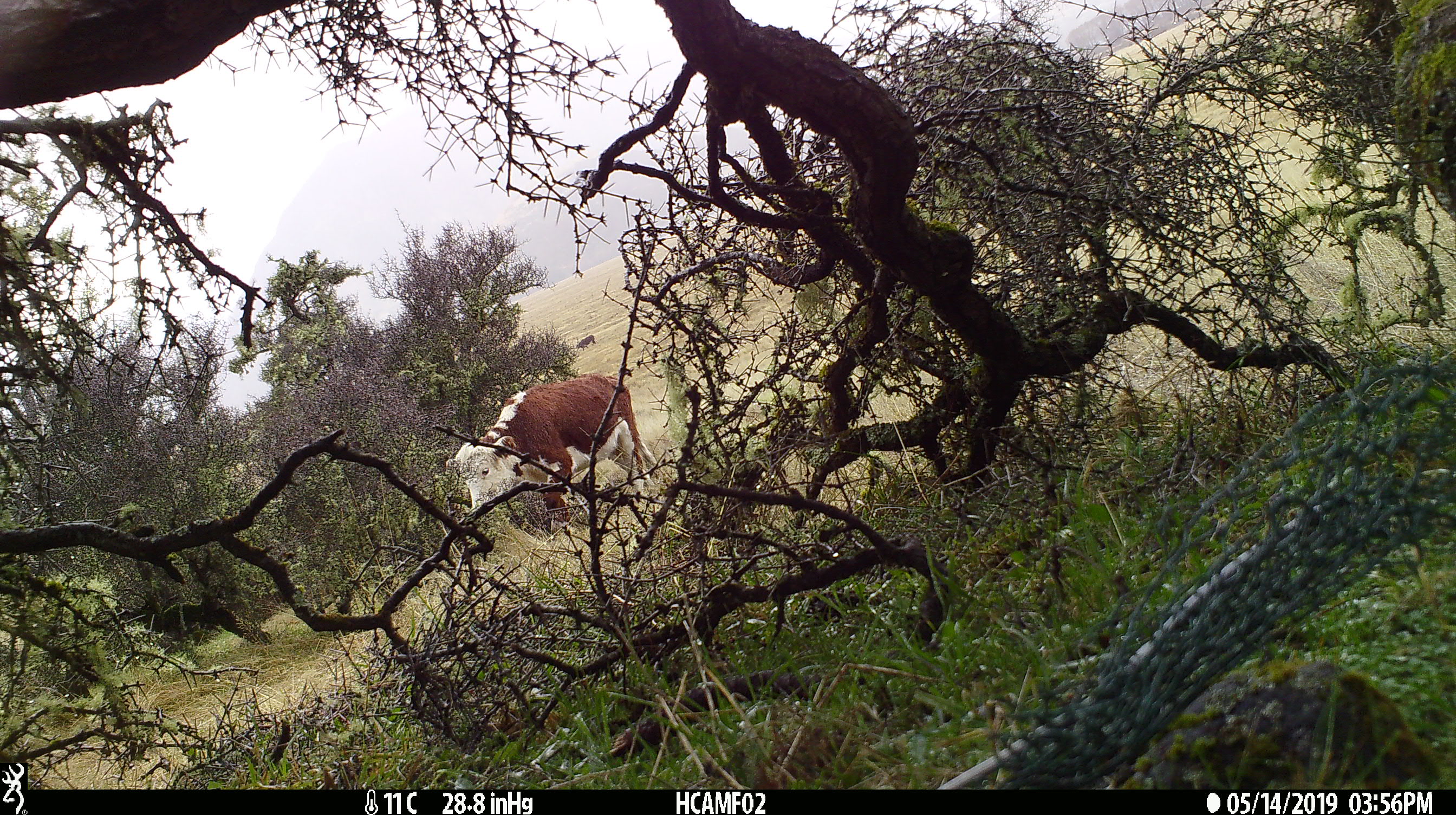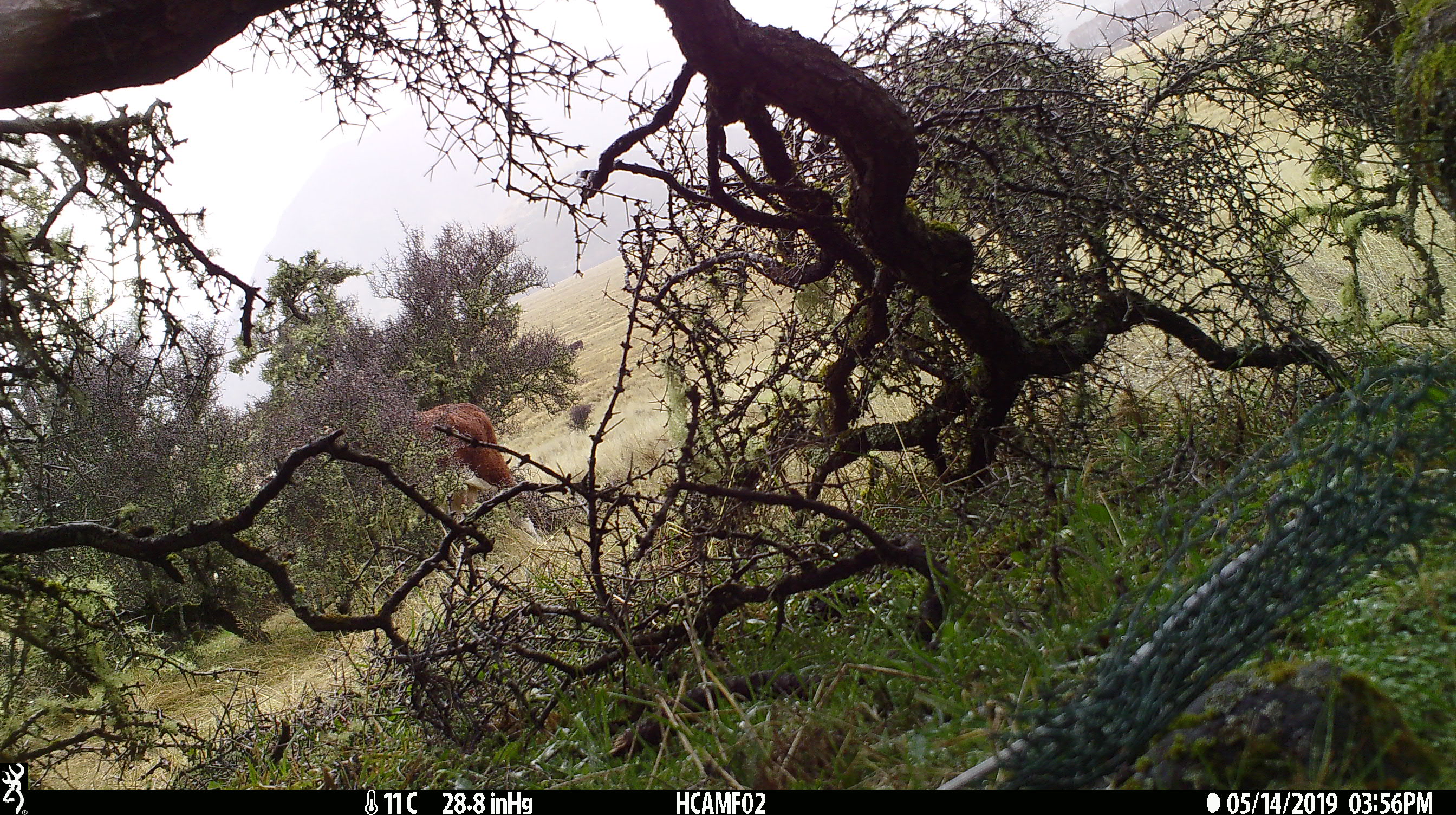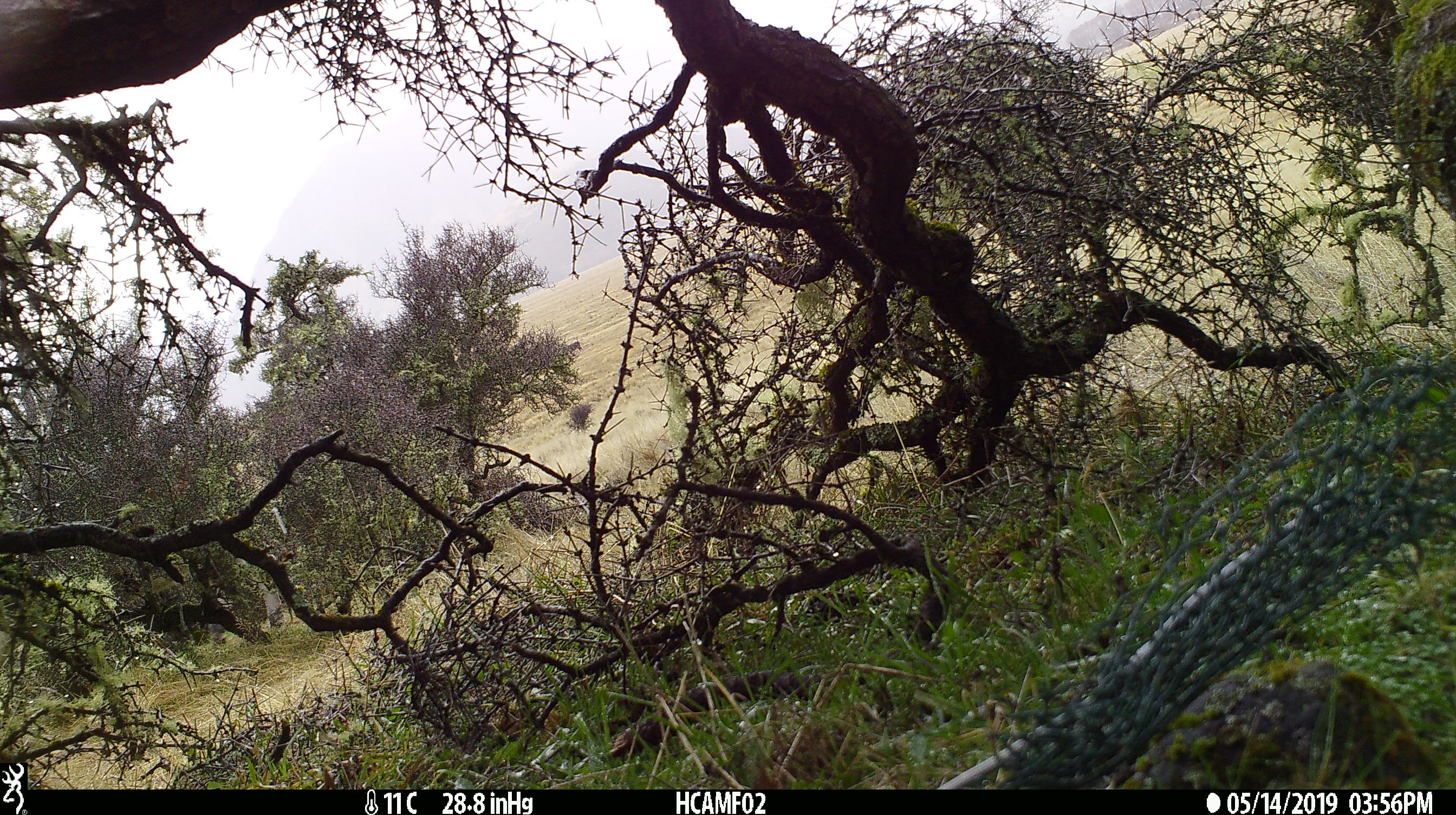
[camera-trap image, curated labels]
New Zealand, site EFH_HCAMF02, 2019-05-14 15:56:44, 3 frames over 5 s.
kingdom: Animalia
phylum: Chordata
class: Mammalia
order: Artiodactyla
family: Bovidae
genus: Bos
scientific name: Bos taurus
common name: domestic cow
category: cow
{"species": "cow (domestic cow) (Bos taurus)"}